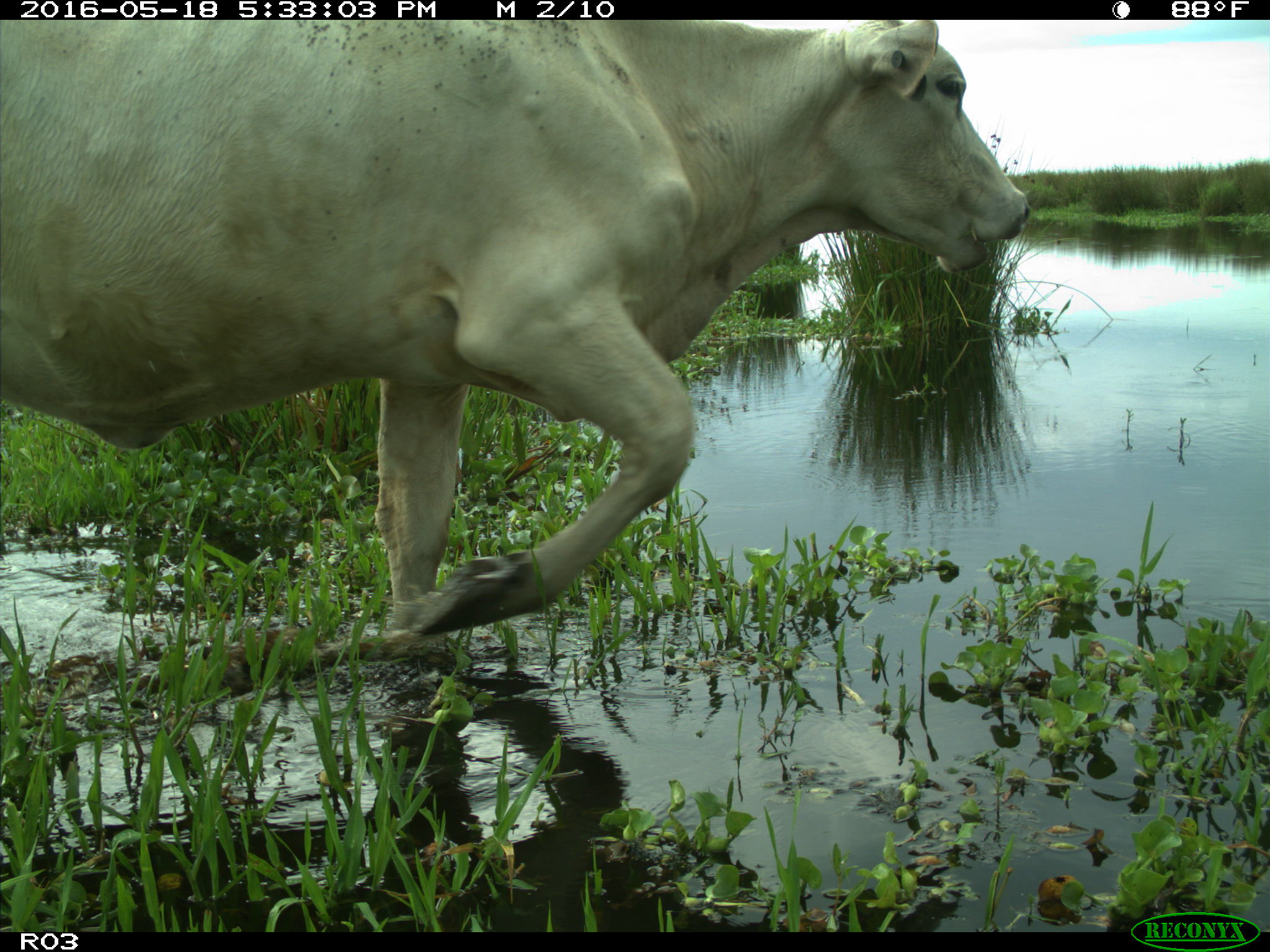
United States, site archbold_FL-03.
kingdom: Animalia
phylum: Chordata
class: Mammalia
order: Artiodactyla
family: Bovidae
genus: Bos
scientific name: Bos taurus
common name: domestic cow